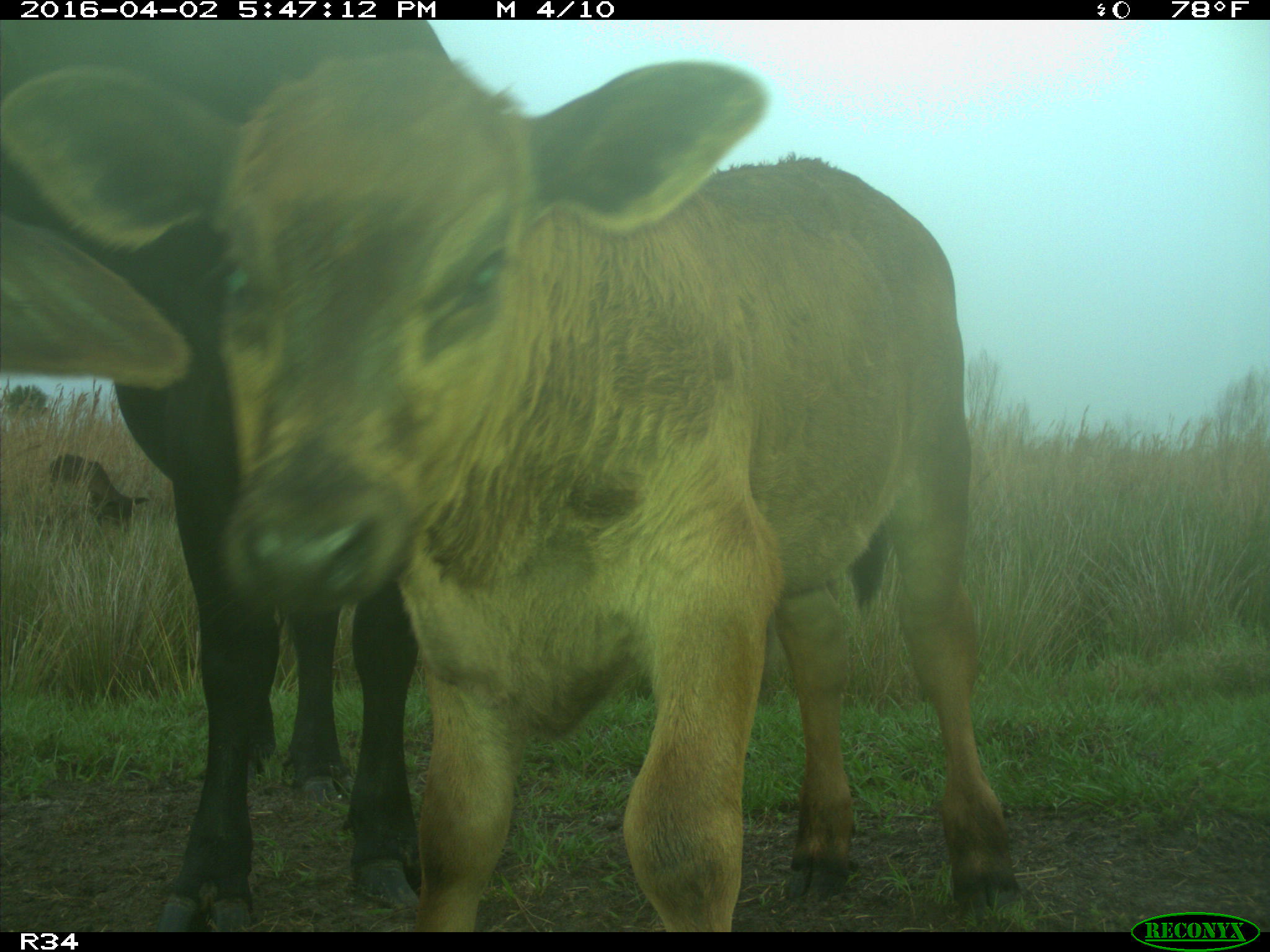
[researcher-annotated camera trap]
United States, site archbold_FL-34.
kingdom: Animalia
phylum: Chordata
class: Mammalia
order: Artiodactyla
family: Bovidae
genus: Bos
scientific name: Bos taurus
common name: domestic cow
Bos taurus (domestic cow).